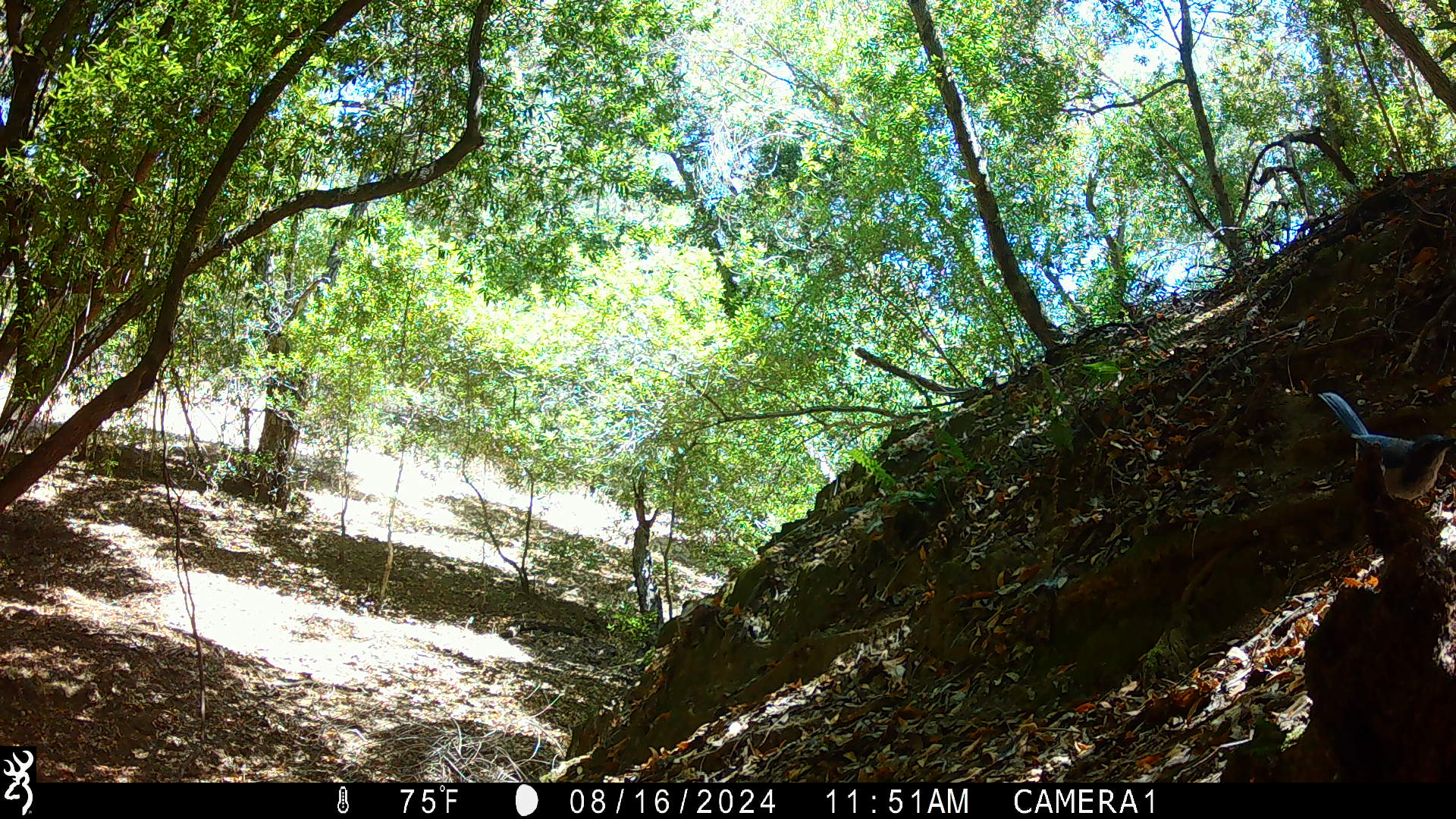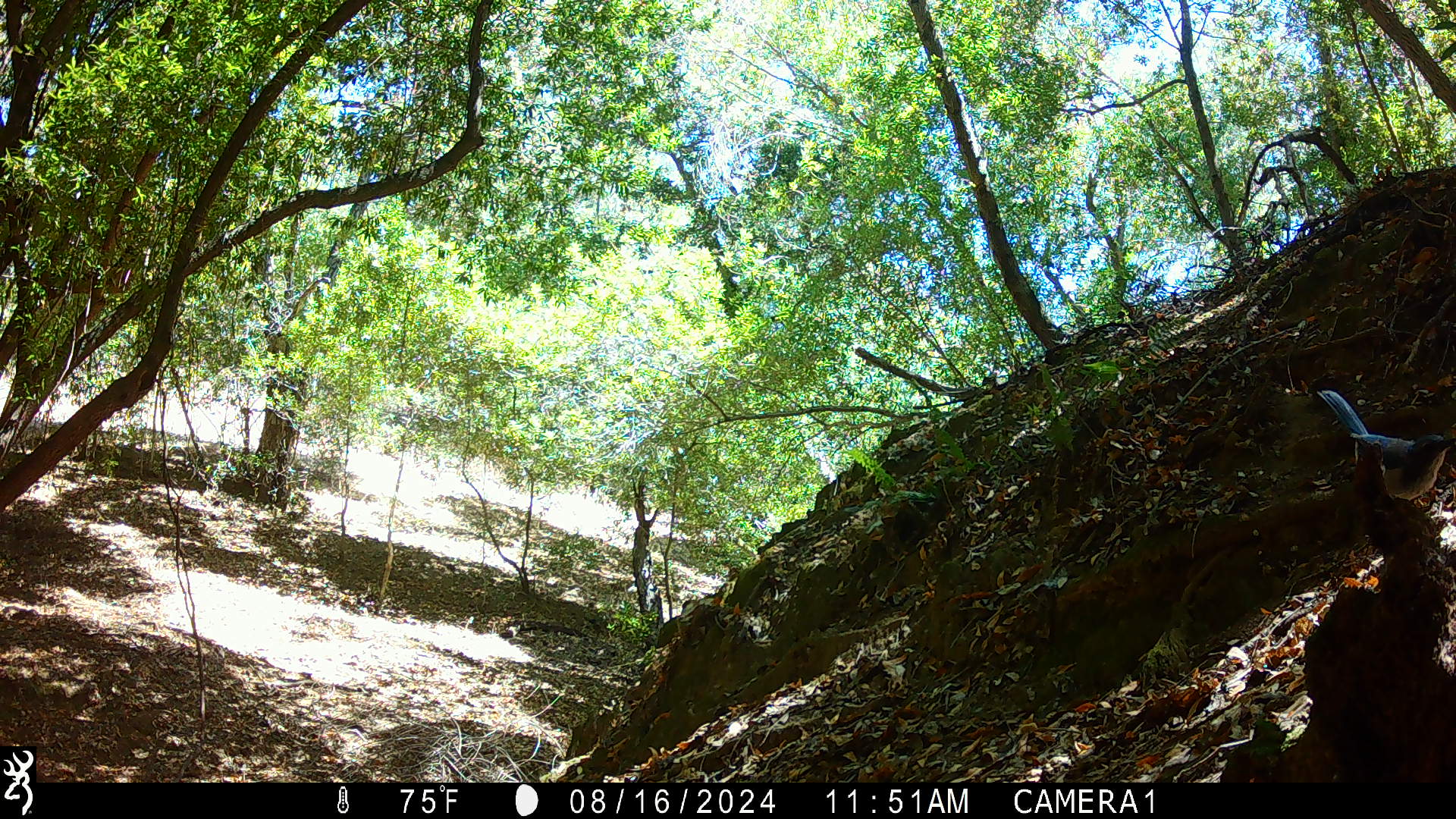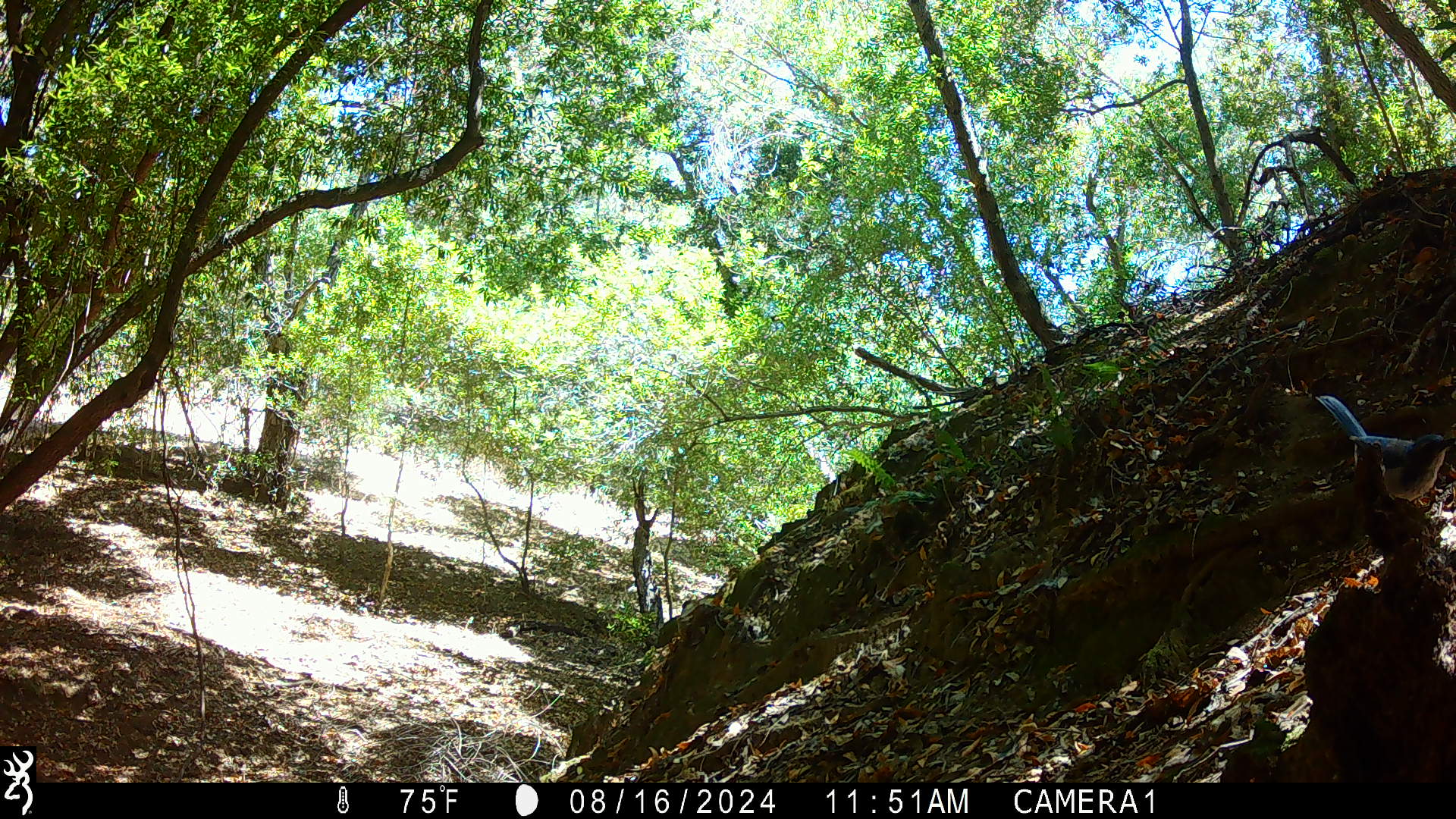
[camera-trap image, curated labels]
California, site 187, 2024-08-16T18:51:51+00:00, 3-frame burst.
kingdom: Animalia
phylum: Chordata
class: Aves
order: Passeriformes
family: Corvidae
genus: Aphelocoma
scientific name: Aphelocoma californica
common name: california scrub jay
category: western scrub-jay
Western scrub-jay (california scrub jay) (Aphelocoma californica).